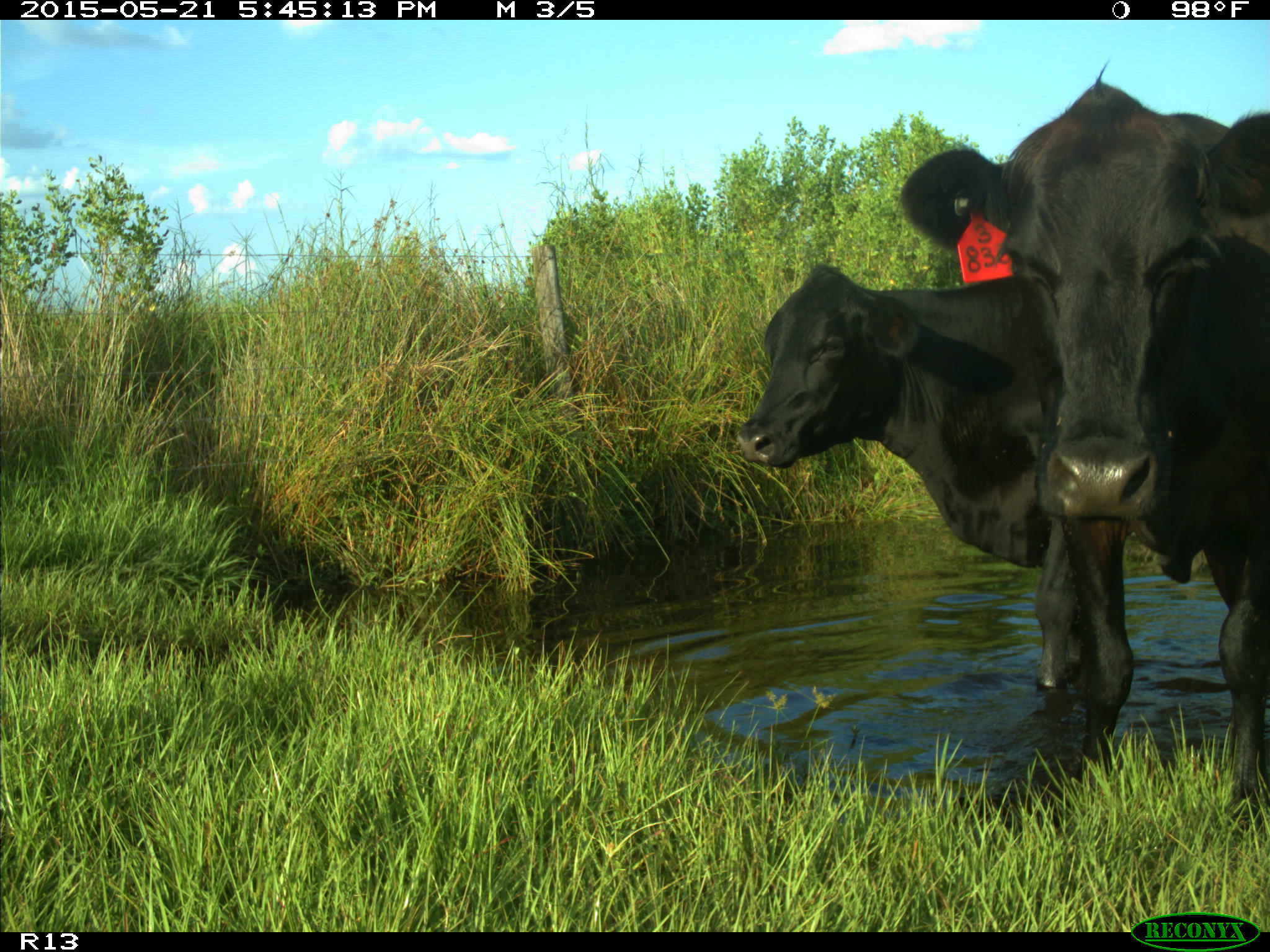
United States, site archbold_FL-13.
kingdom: Animalia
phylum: Chordata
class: Mammalia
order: Artiodactyla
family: Bovidae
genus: Bos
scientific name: Bos taurus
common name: domestic cow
Bos taurus (domestic cow).